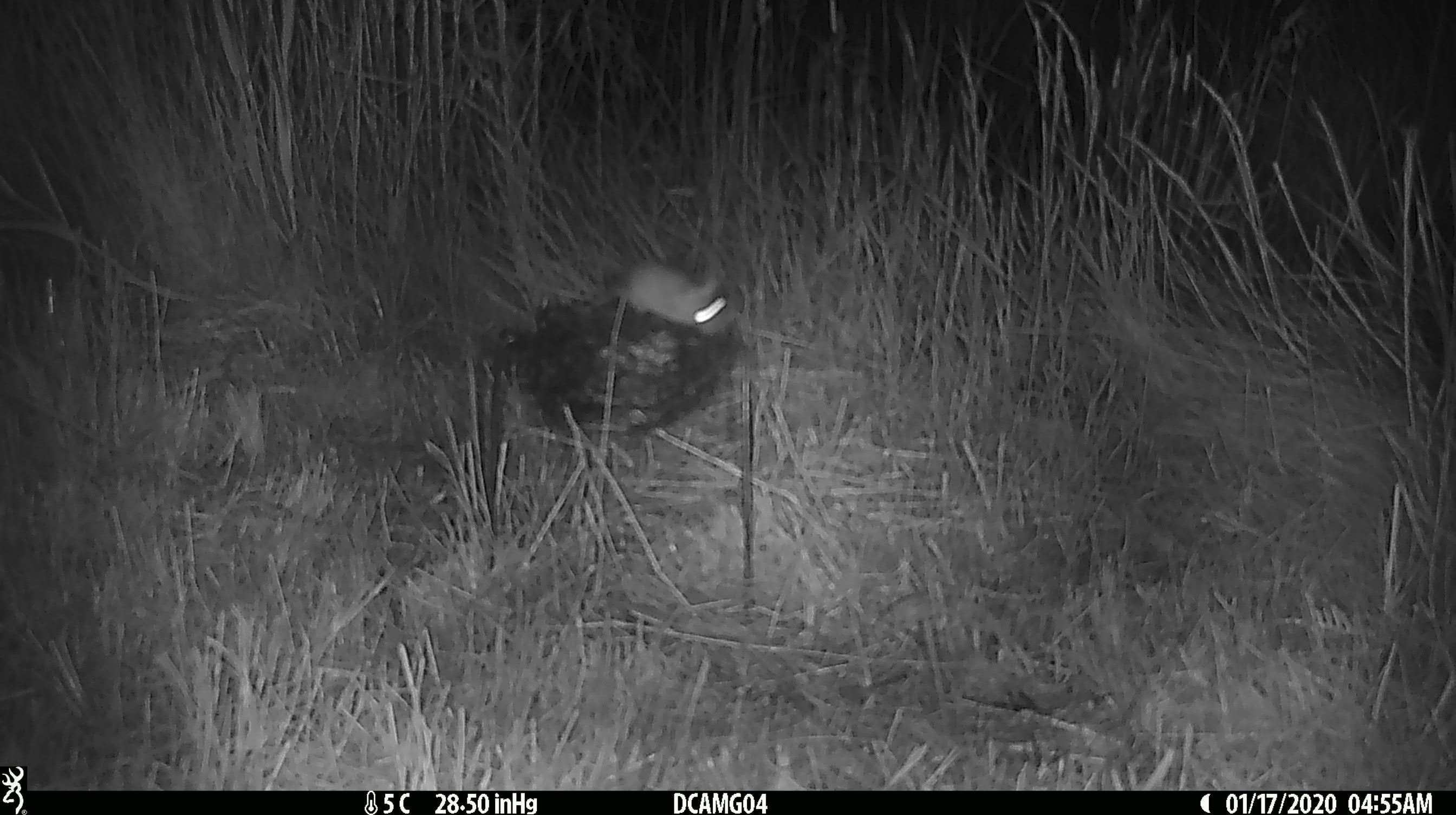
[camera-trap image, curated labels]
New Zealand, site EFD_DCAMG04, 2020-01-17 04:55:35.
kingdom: Animalia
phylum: Chordata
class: Mammalia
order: Rodentia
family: Muridae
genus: Mus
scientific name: Mus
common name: mouse